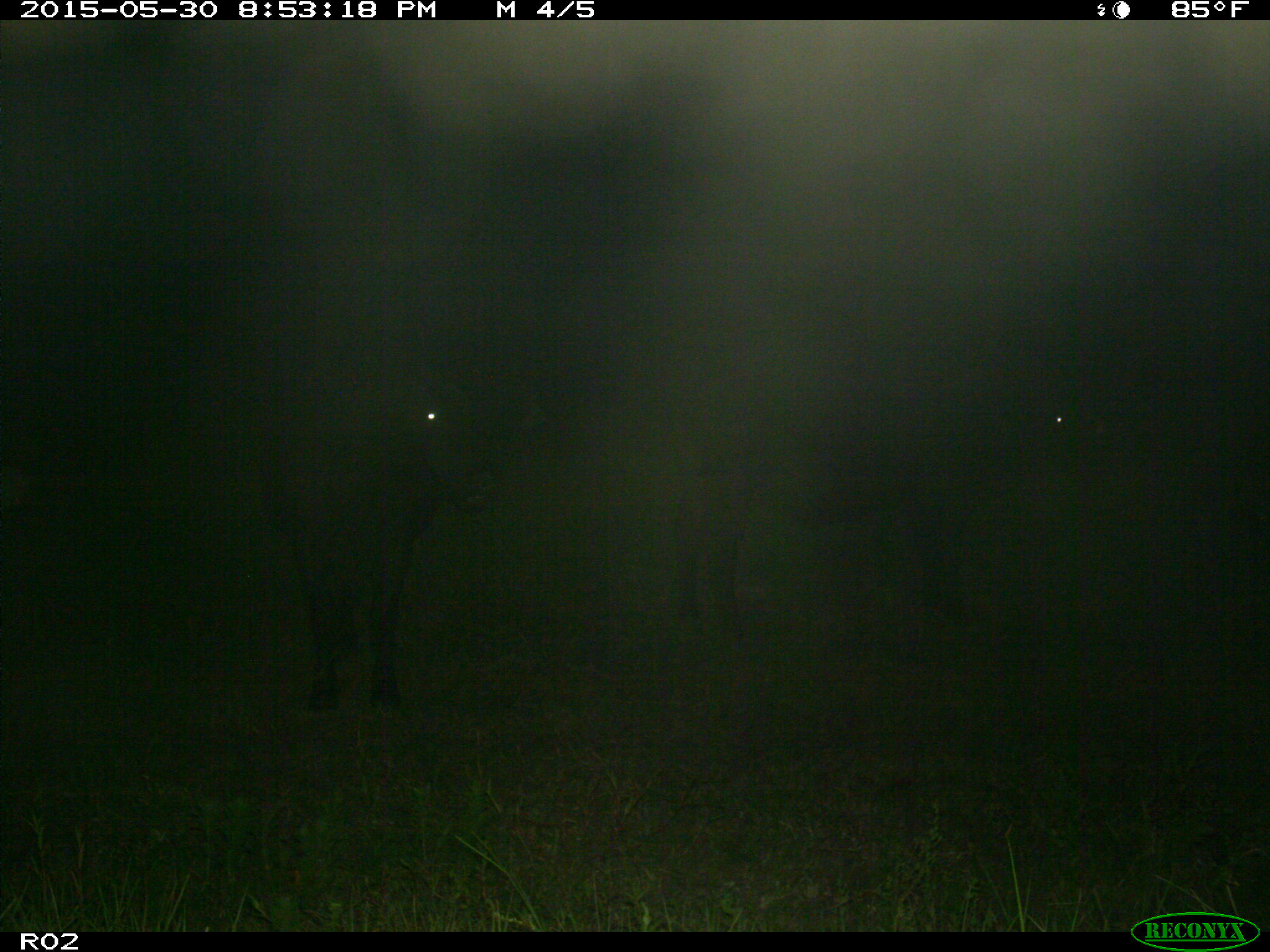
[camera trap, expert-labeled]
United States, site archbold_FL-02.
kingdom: Animalia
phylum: Chordata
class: Mammalia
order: Artiodactyla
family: Bovidae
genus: Bos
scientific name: Bos taurus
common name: domestic cow